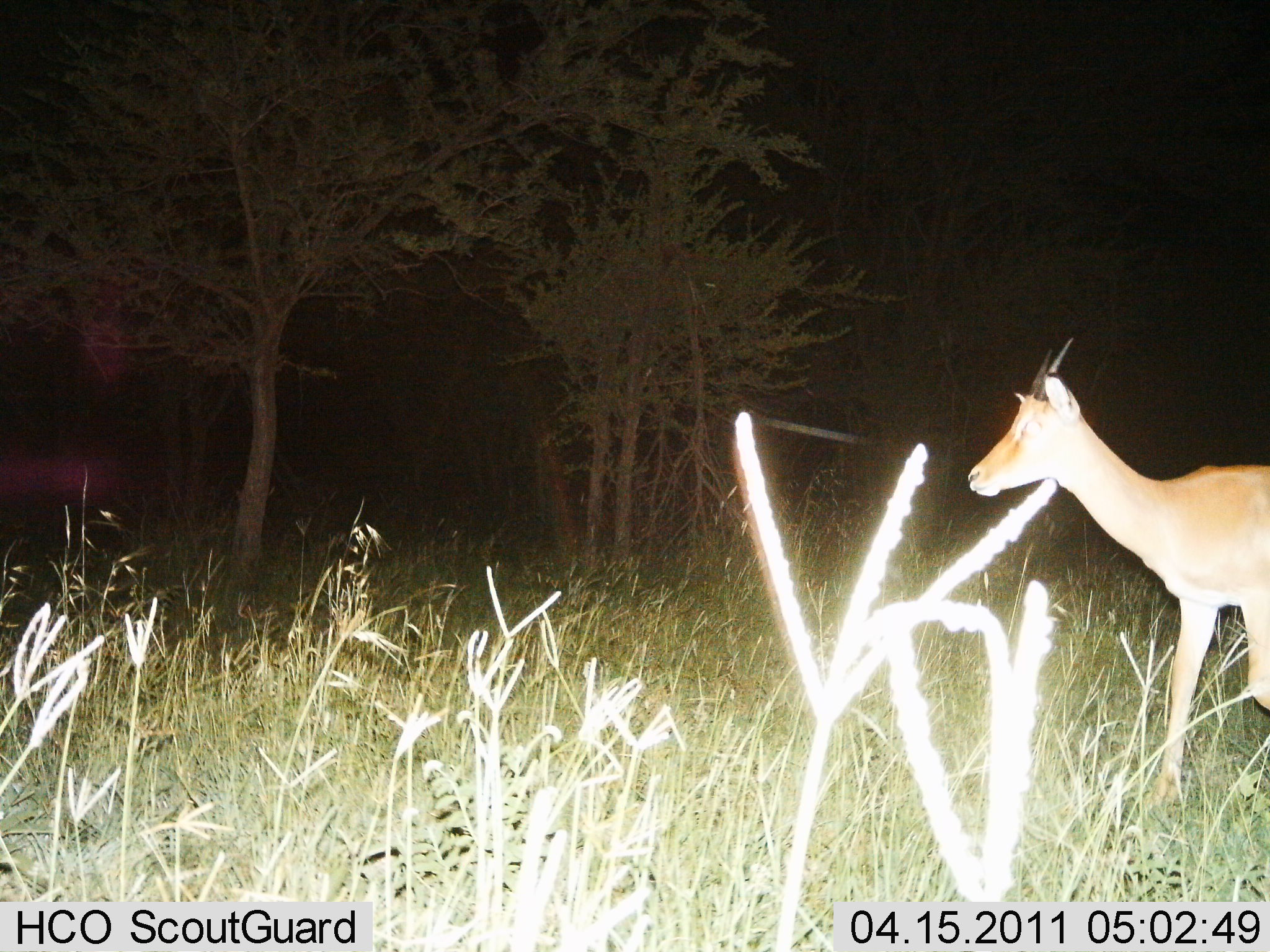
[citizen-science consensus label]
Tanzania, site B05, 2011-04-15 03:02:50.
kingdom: Animalia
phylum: Chordata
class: Mammalia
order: Artiodactyla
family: Bovidae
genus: Nanger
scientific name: Nanger granti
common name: grant's gazelle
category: gazellegrants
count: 1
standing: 54%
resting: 0%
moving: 46%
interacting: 0%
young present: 0%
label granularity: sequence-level